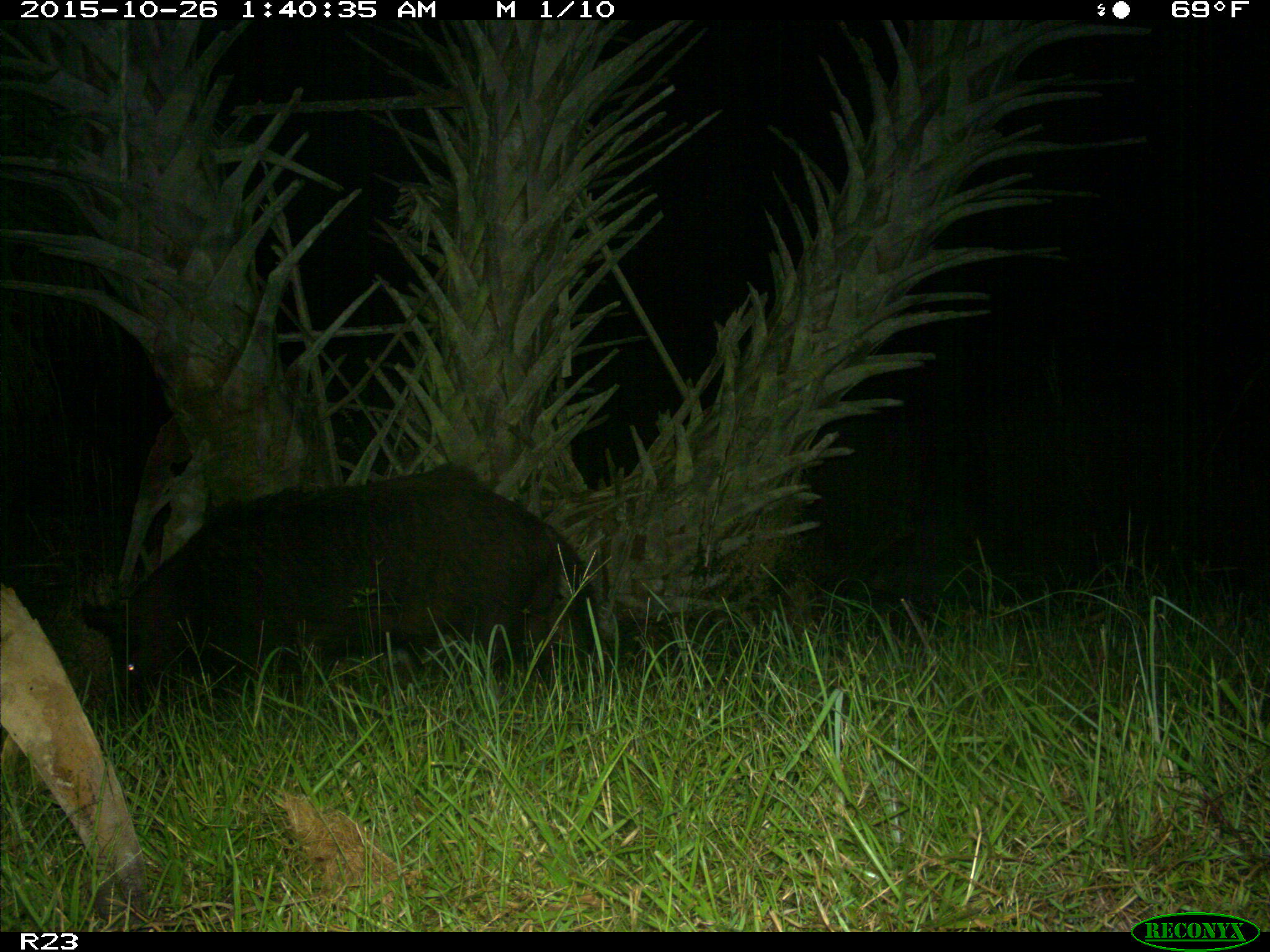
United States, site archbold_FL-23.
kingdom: Animalia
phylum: Chordata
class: Mammalia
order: Artiodactyla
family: Suidae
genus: Sus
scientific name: Sus scrofa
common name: wild boar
Sus scrofa (wild boar).